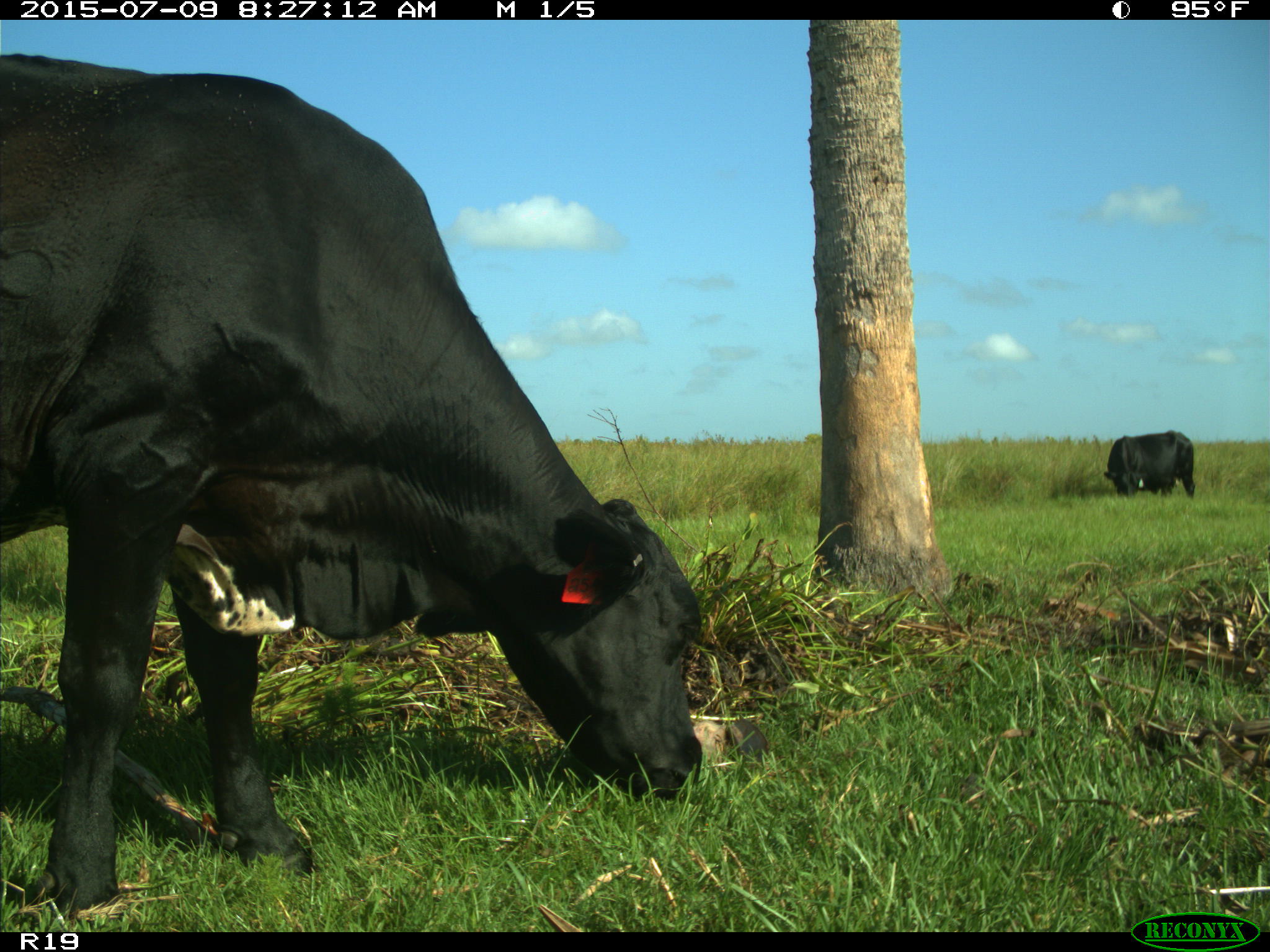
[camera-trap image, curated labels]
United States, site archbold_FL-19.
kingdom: Animalia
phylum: Chordata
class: Mammalia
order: Artiodactyla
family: Bovidae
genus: Bos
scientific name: Bos taurus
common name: domestic cow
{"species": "Bos taurus (domestic cow)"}